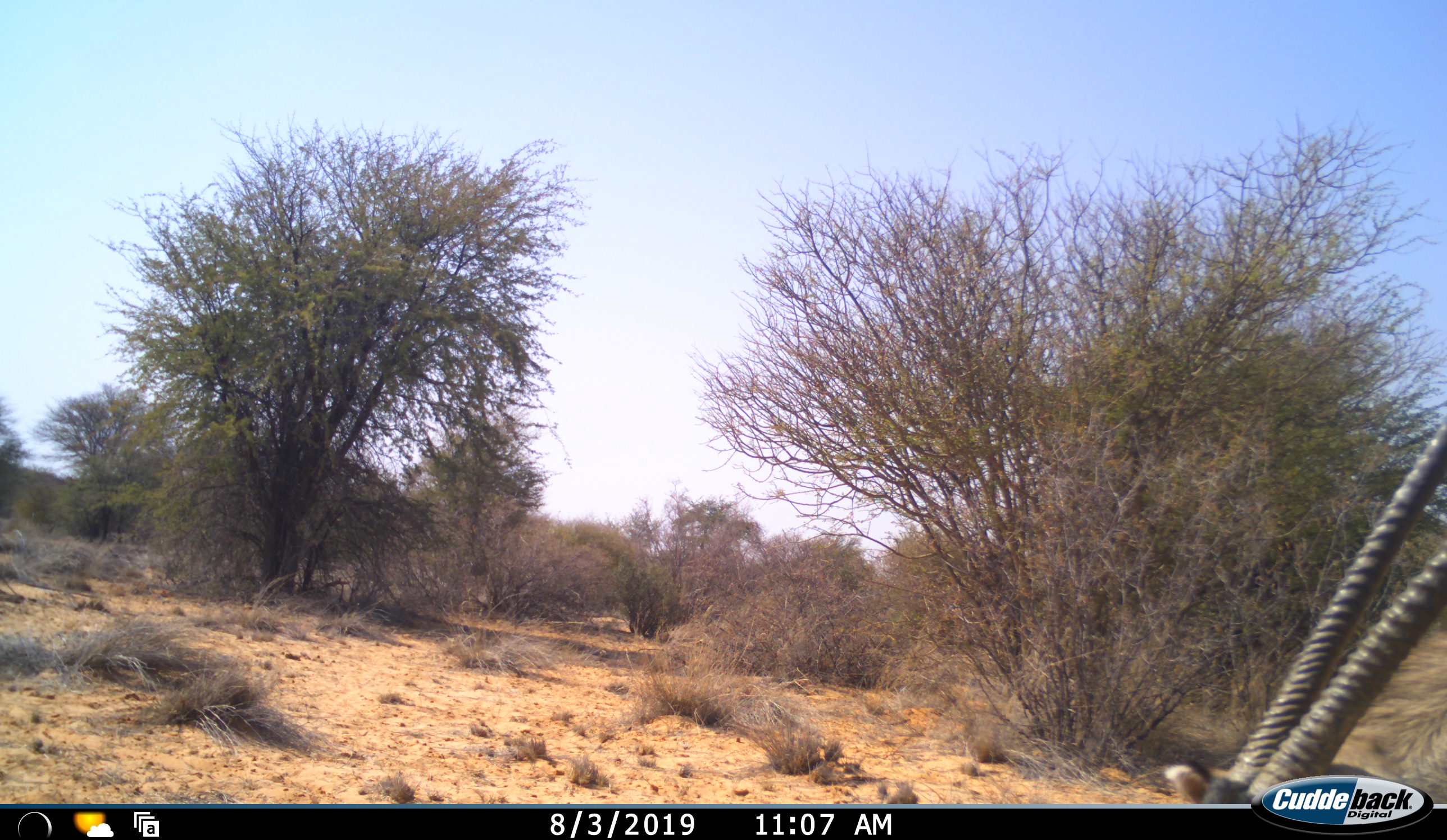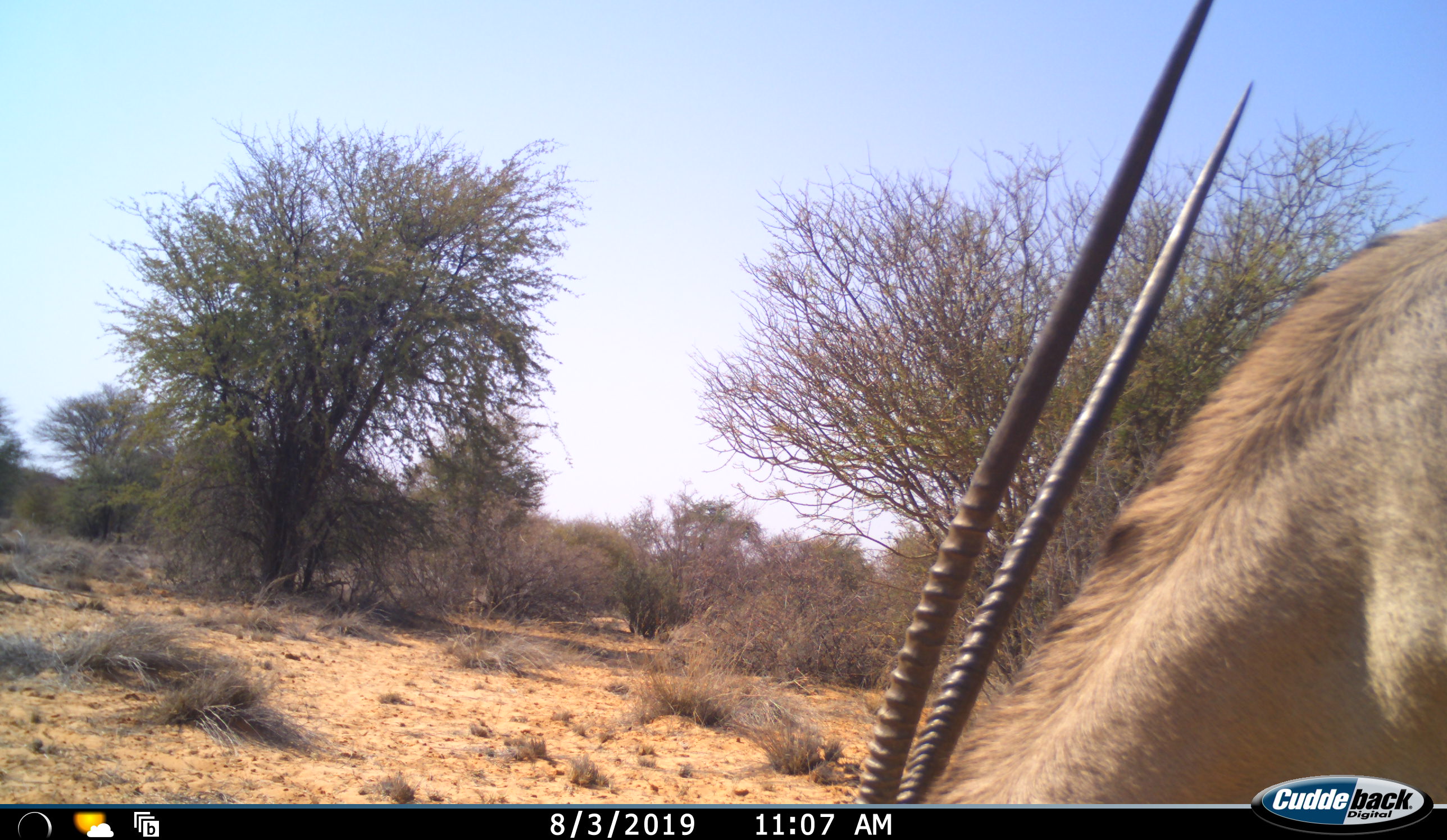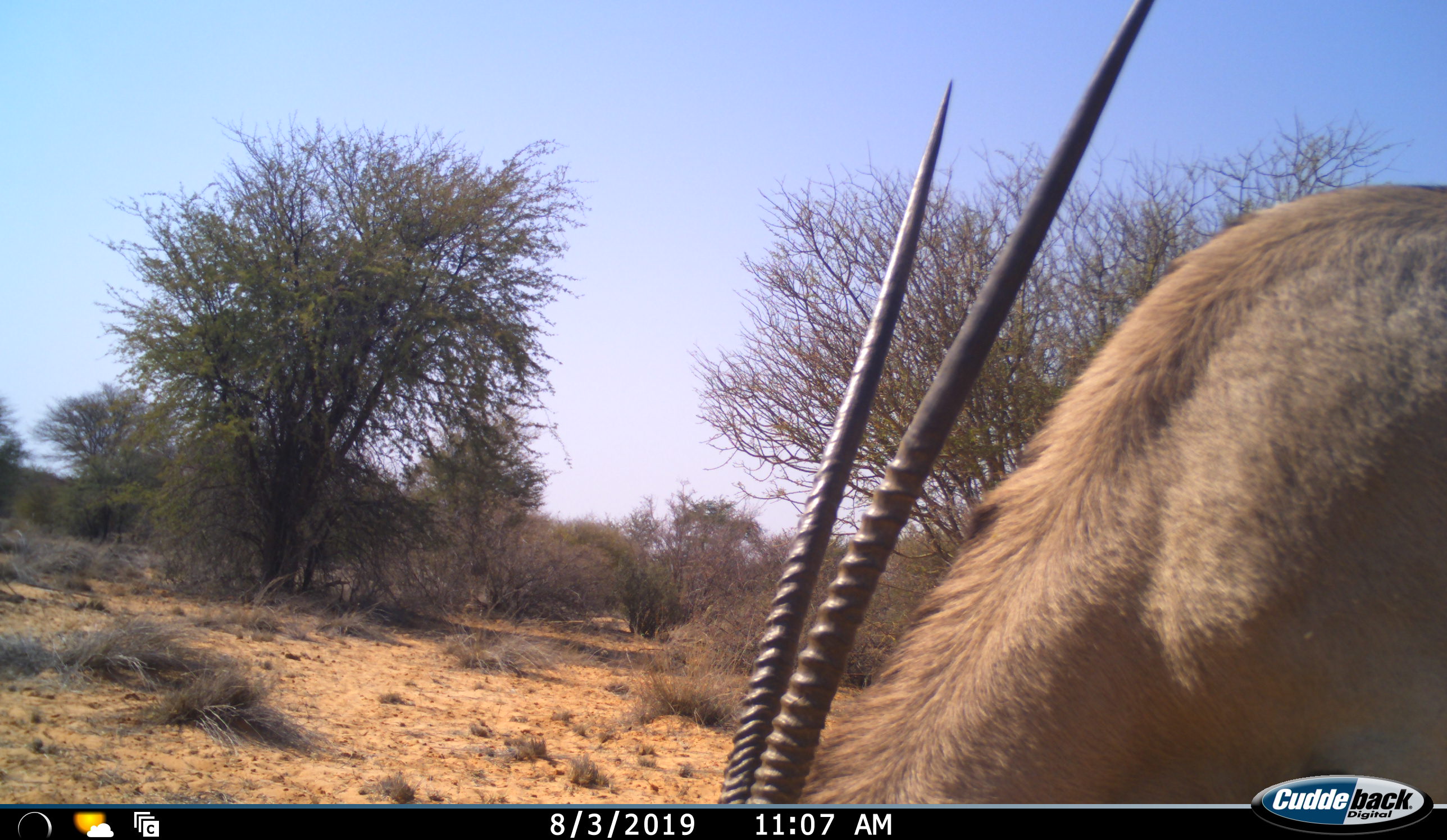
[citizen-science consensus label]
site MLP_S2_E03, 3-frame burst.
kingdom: Animalia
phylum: Chordata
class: Mammalia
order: Artiodactyla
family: Bovidae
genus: Oryx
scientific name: Oryx gazella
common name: gemsbok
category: oryx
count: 1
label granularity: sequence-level